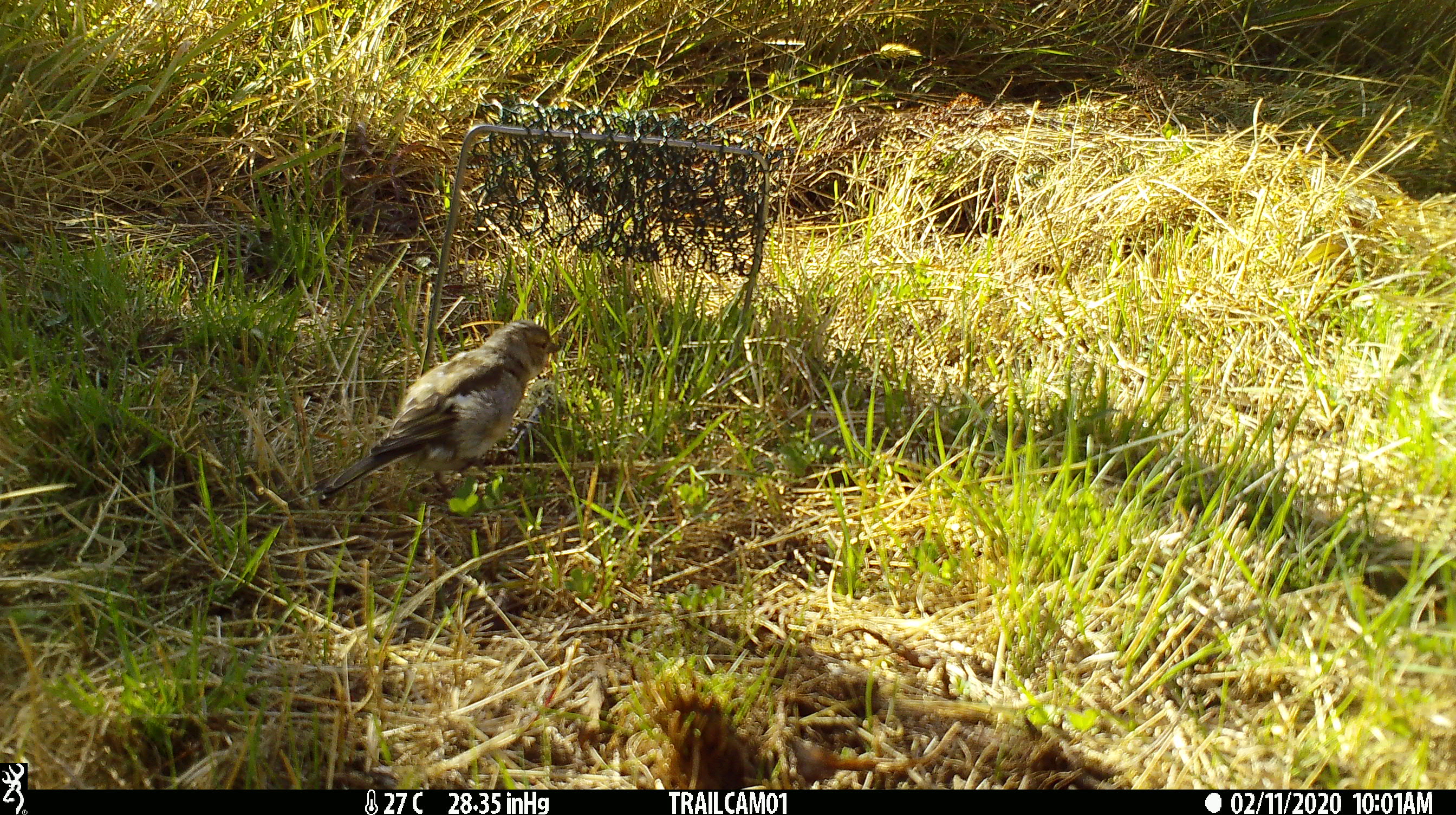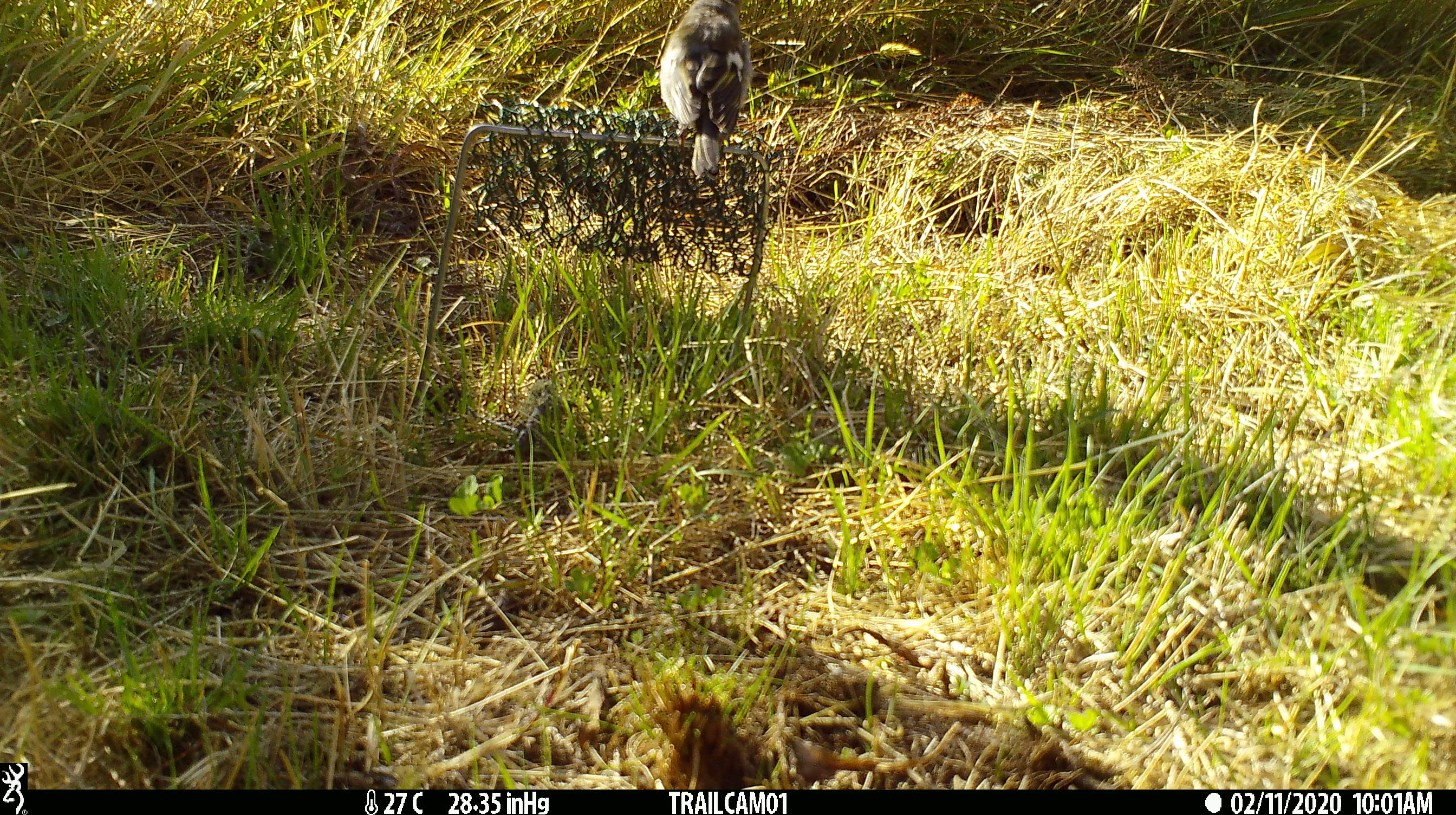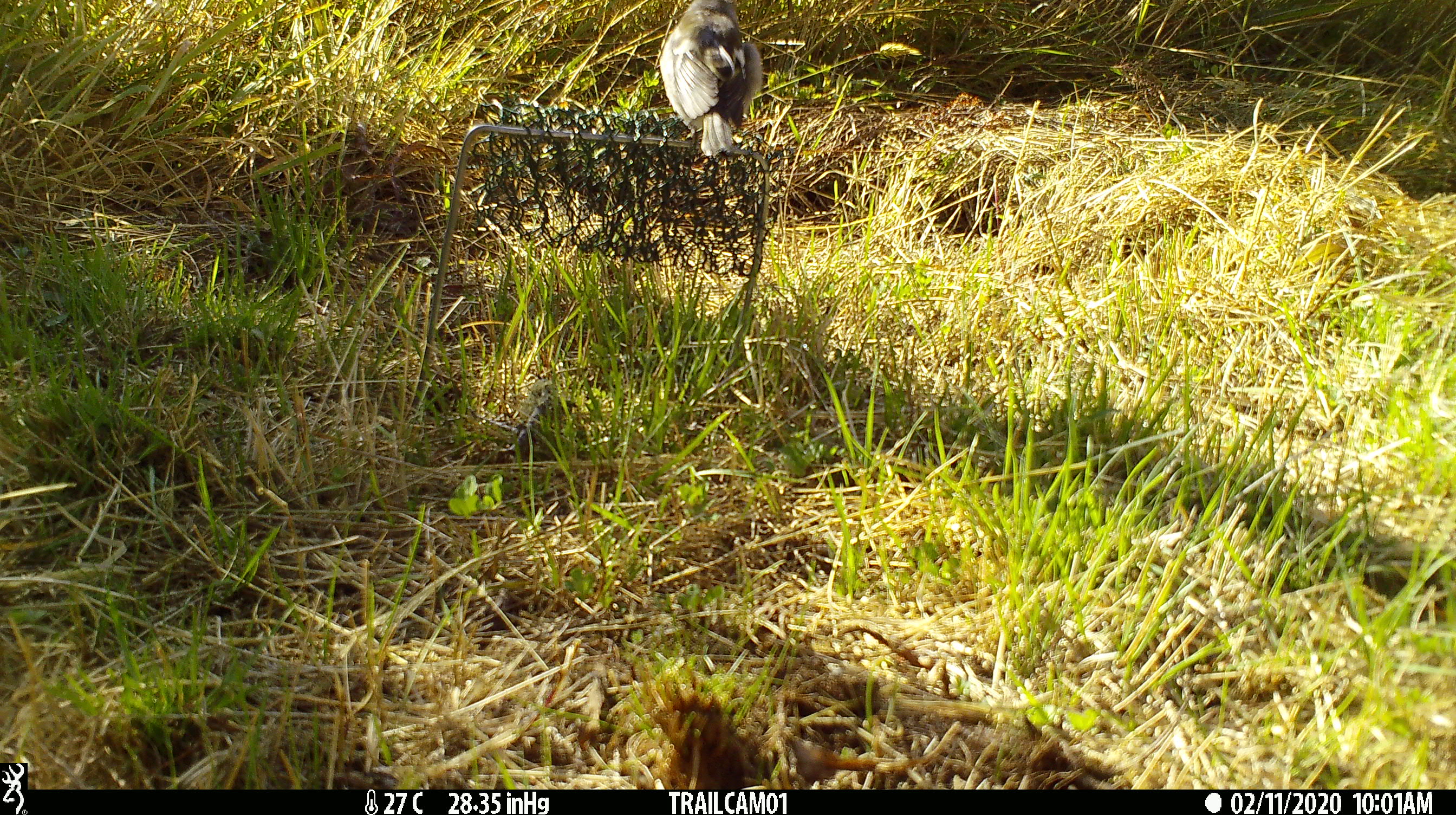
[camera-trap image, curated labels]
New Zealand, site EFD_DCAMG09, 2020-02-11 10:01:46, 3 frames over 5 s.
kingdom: Animalia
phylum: Chordata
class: Aves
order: Passeriformes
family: Fringillidae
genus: Fringilla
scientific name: Fringilla coelebs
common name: common chaffinch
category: chaffinch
Chaffinch (common chaffinch) (Fringilla coelebs).